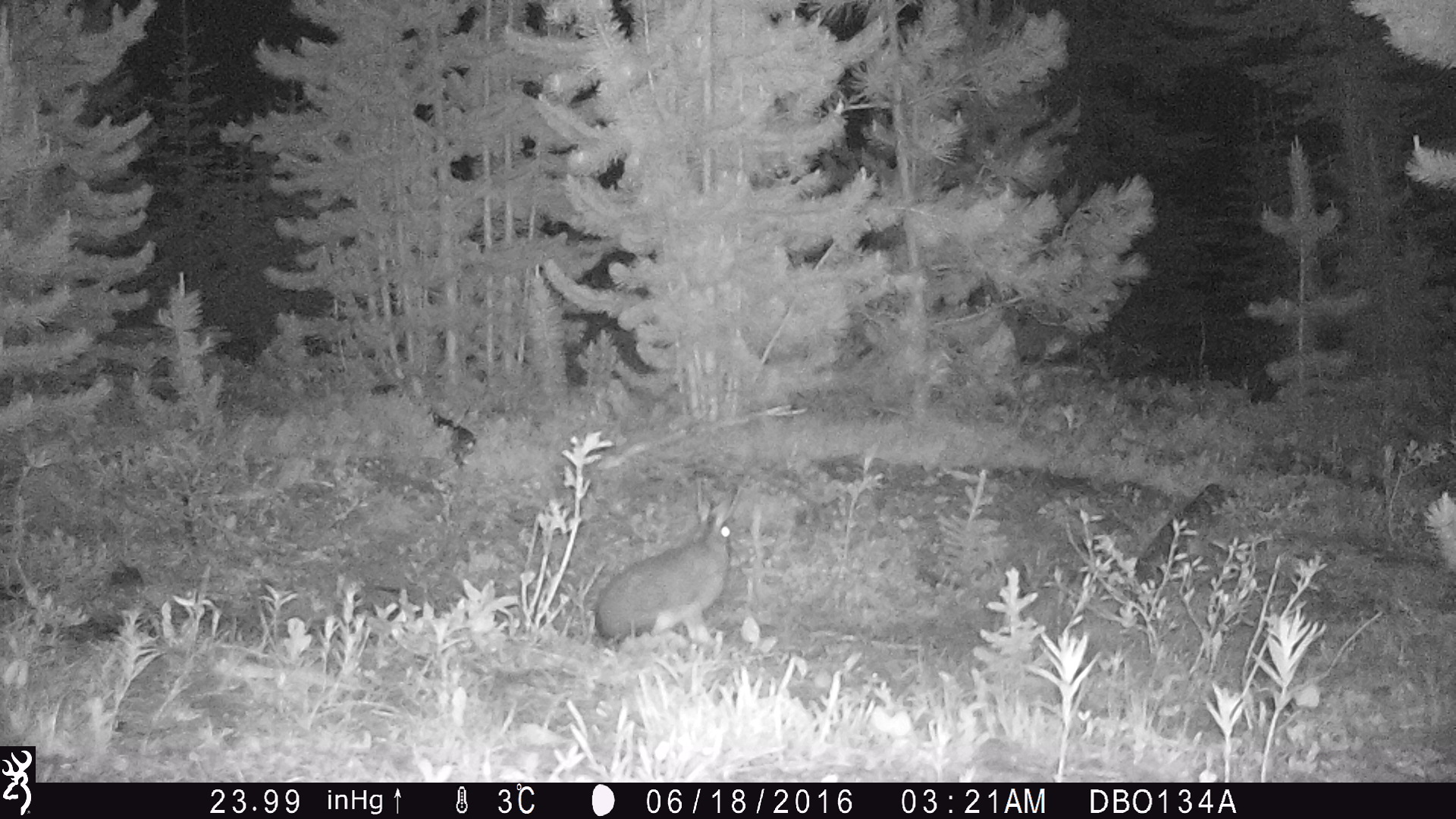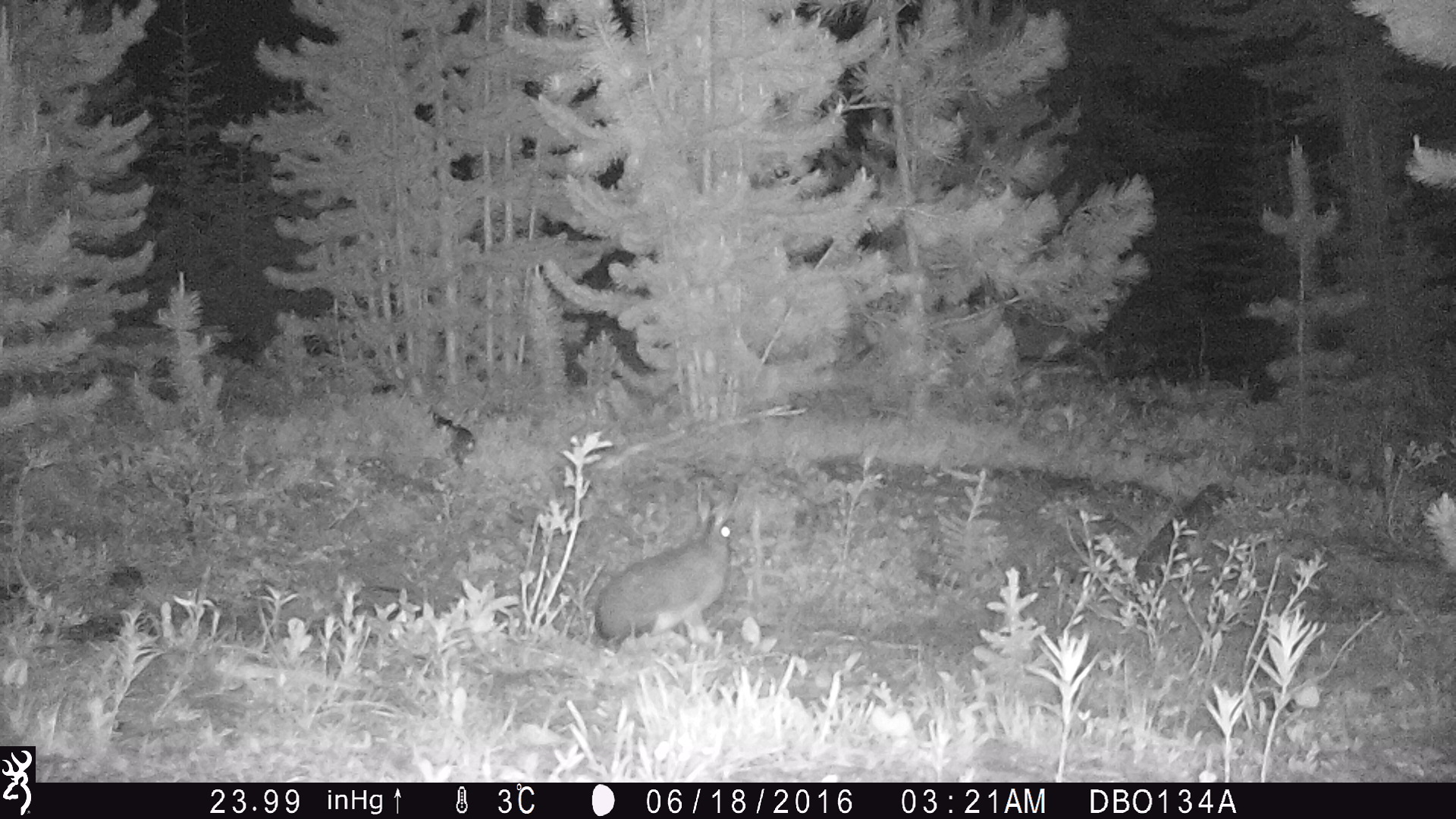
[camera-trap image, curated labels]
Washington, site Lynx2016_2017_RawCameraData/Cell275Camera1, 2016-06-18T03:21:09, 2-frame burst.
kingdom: Animalia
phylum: Chordata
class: Mammalia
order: Lagomorpha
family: Leporidae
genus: Lepus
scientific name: Lepus americanus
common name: snowshoe hare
Lepus americanus (snowshoe hare). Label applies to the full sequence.